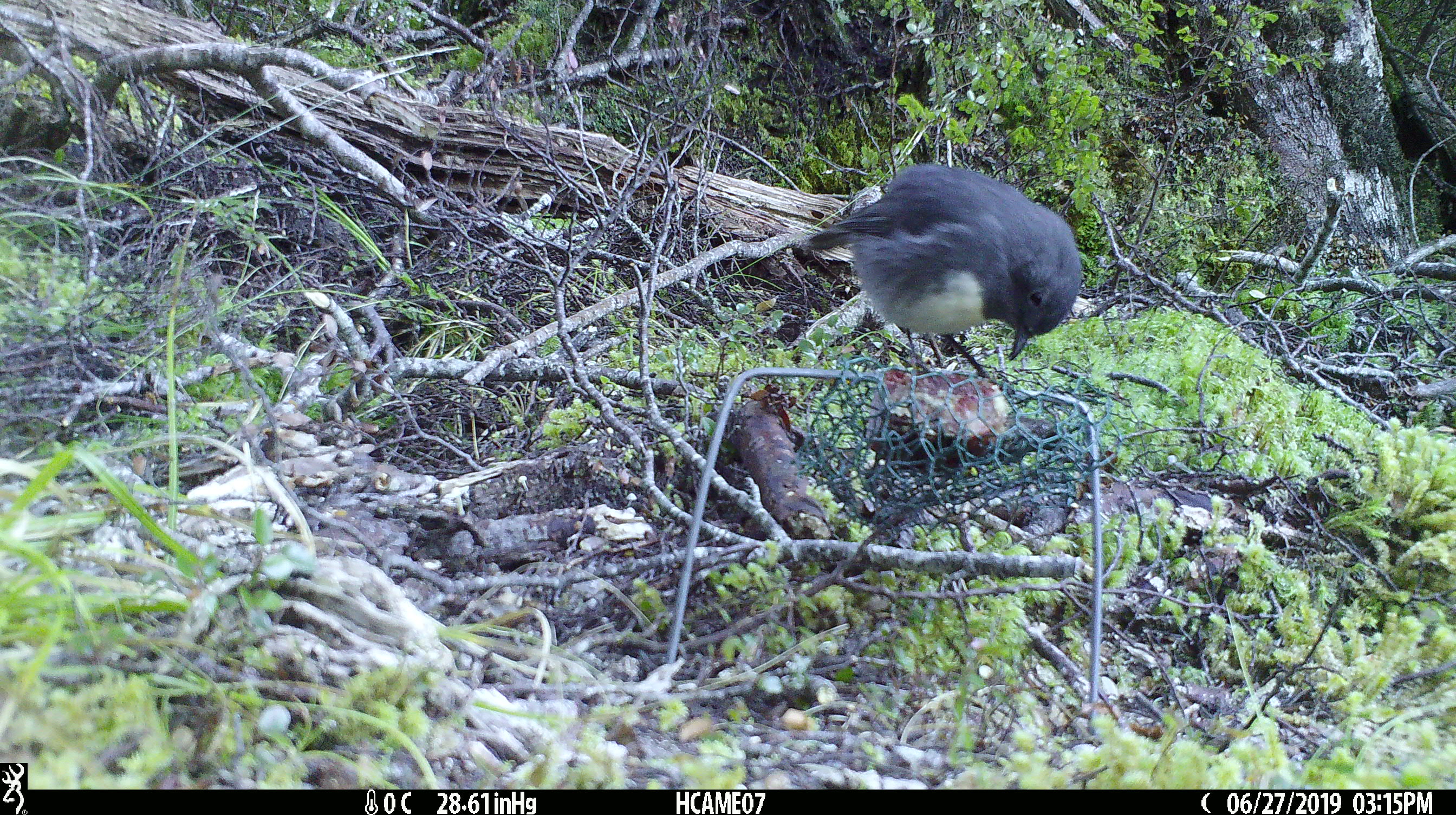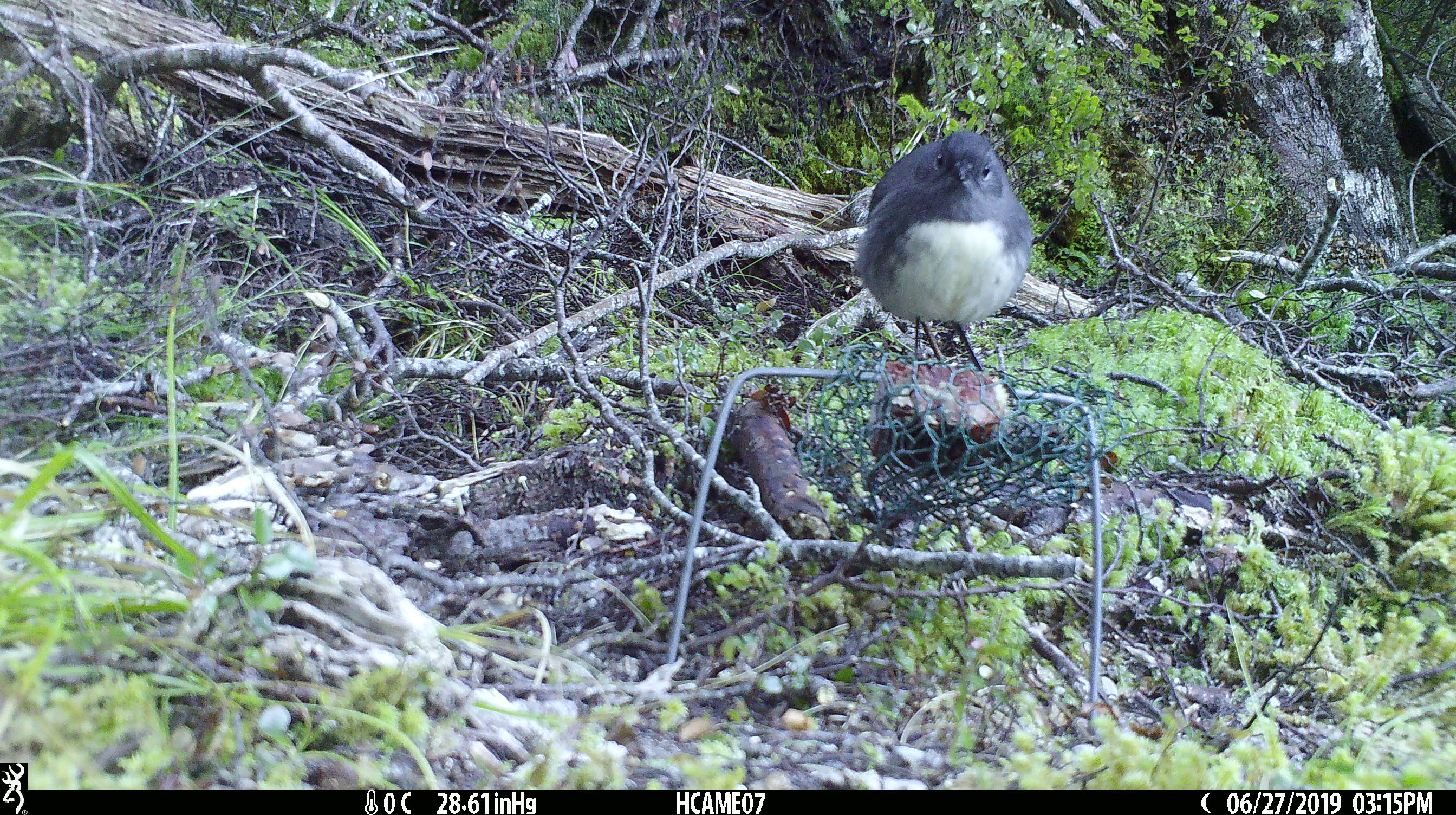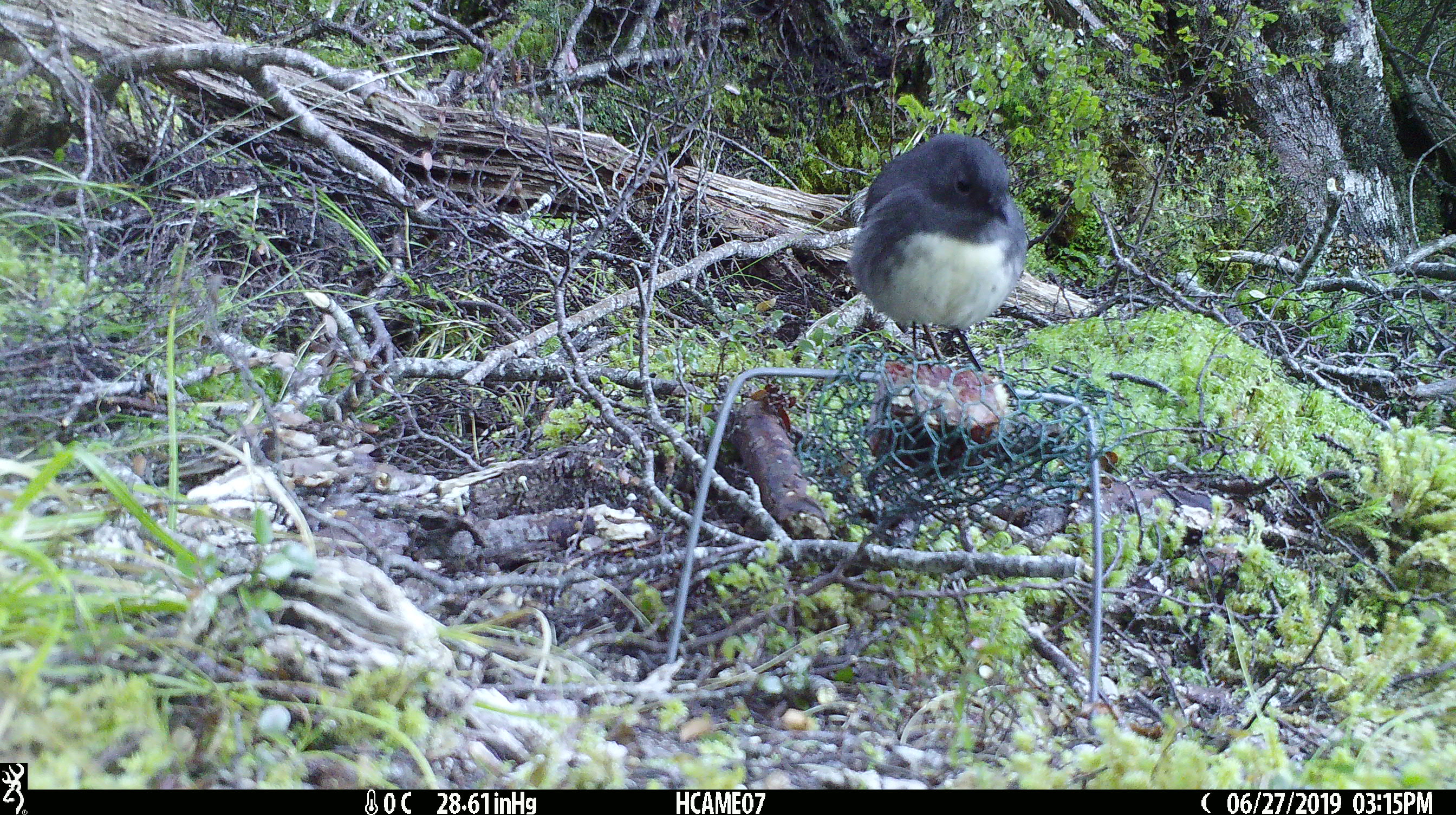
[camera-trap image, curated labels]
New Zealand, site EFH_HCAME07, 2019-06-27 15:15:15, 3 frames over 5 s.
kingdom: Animalia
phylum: Chordata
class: Aves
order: Passeriformes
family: Petroicidae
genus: Petroica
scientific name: Petroica australis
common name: new zealand robin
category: robin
Robin (new zealand robin) (Petroica australis).